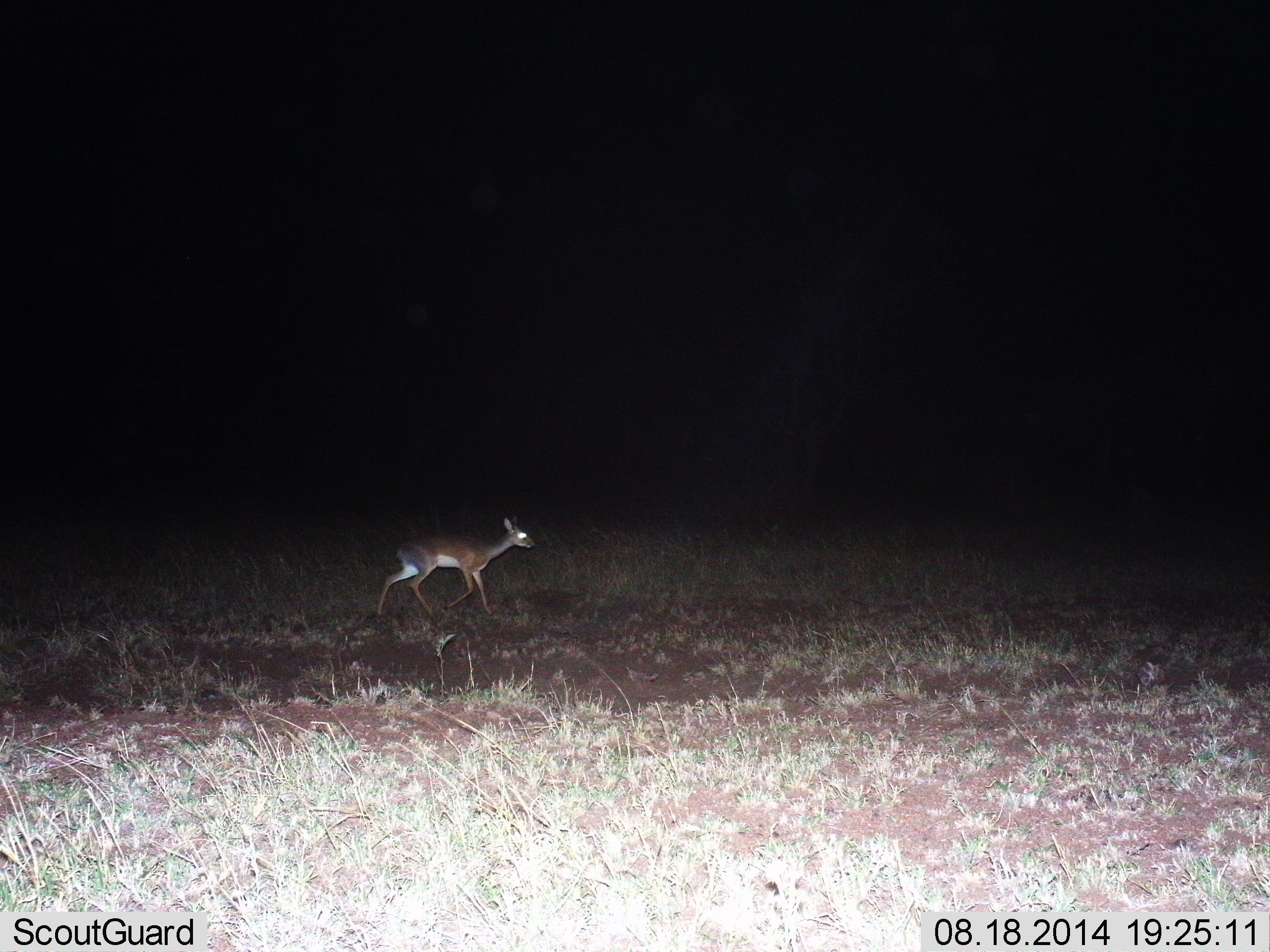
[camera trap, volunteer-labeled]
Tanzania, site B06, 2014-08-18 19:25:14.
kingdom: Animalia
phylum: Chordata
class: Mammalia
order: Artiodactyla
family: Bovidae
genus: Madoqua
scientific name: Madoqua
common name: dikdik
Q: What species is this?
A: Dikdik (Madoqua).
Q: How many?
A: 1.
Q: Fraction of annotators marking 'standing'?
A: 20%.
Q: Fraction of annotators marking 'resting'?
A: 0%.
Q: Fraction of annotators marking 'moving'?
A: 80%.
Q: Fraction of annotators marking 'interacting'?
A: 0%.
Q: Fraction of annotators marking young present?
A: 0%.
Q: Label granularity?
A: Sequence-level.